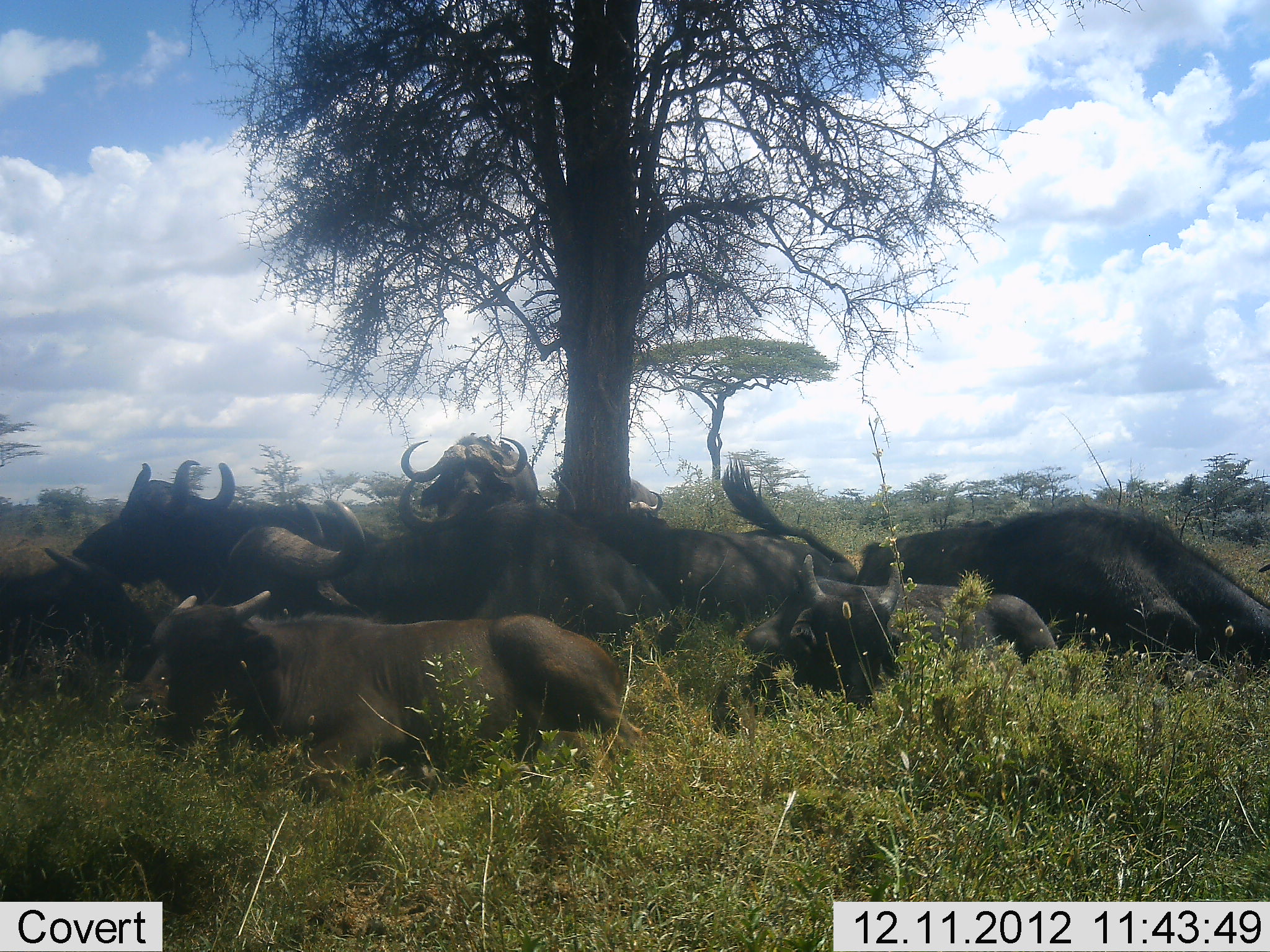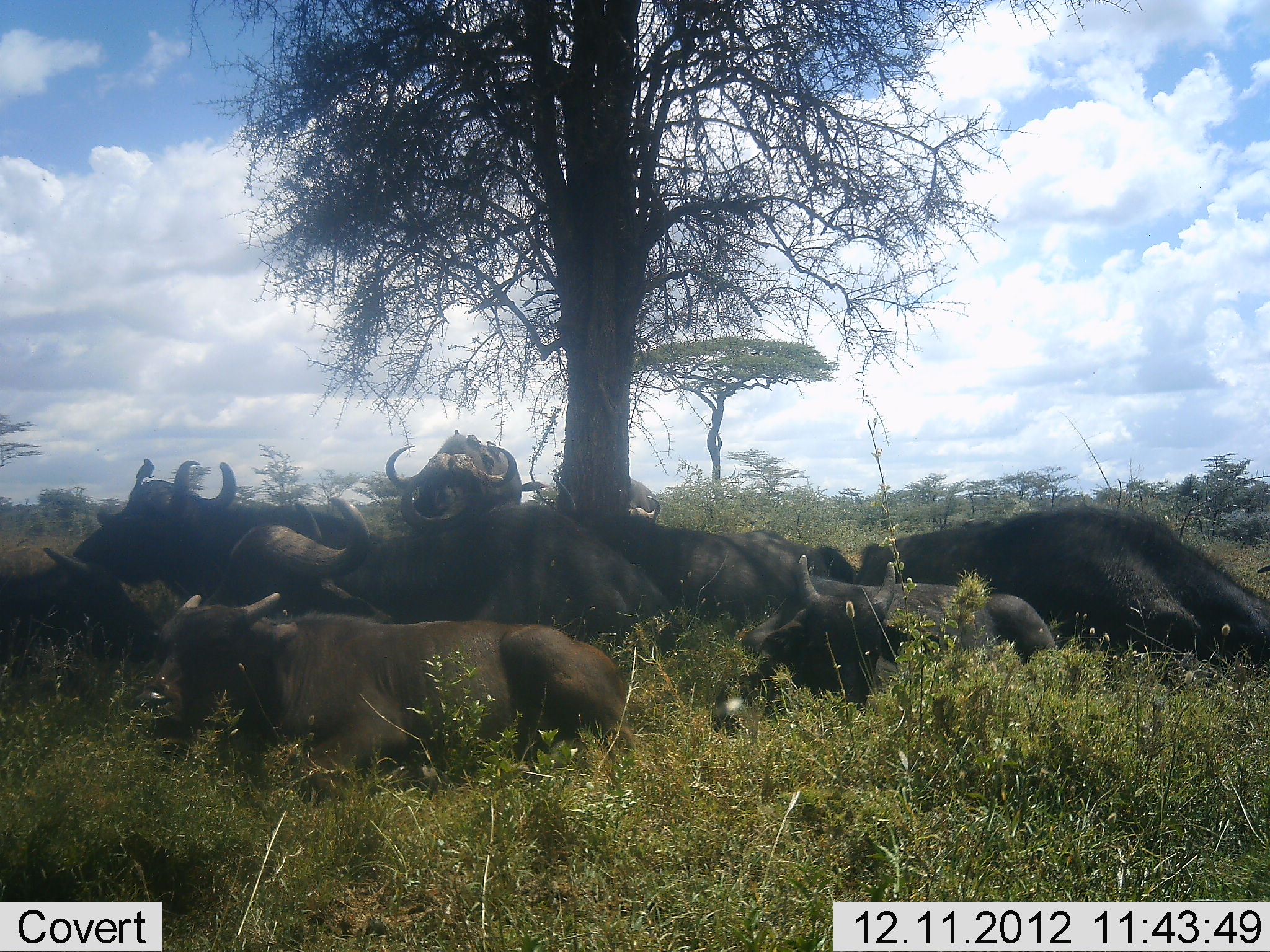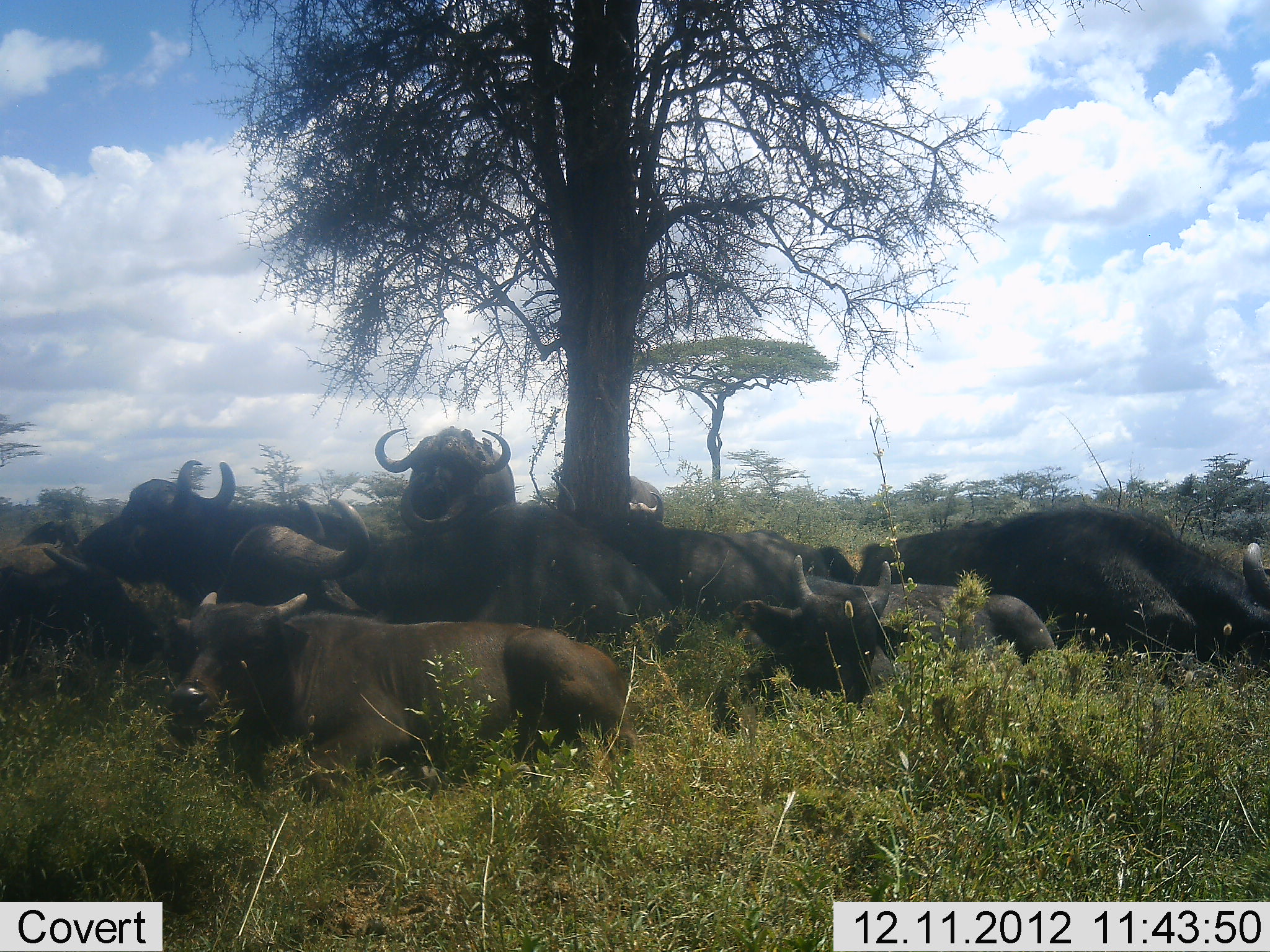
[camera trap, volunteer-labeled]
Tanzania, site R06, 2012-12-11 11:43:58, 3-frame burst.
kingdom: Animalia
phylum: Chordata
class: Mammalia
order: Artiodactyla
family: Bovidae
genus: Syncerus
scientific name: Syncerus caffer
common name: cape buffalo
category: buffalo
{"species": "buffalo (cape buffalo) (Syncerus caffer)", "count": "10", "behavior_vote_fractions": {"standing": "43%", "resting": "100%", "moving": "7%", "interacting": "7%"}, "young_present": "14%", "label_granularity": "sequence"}